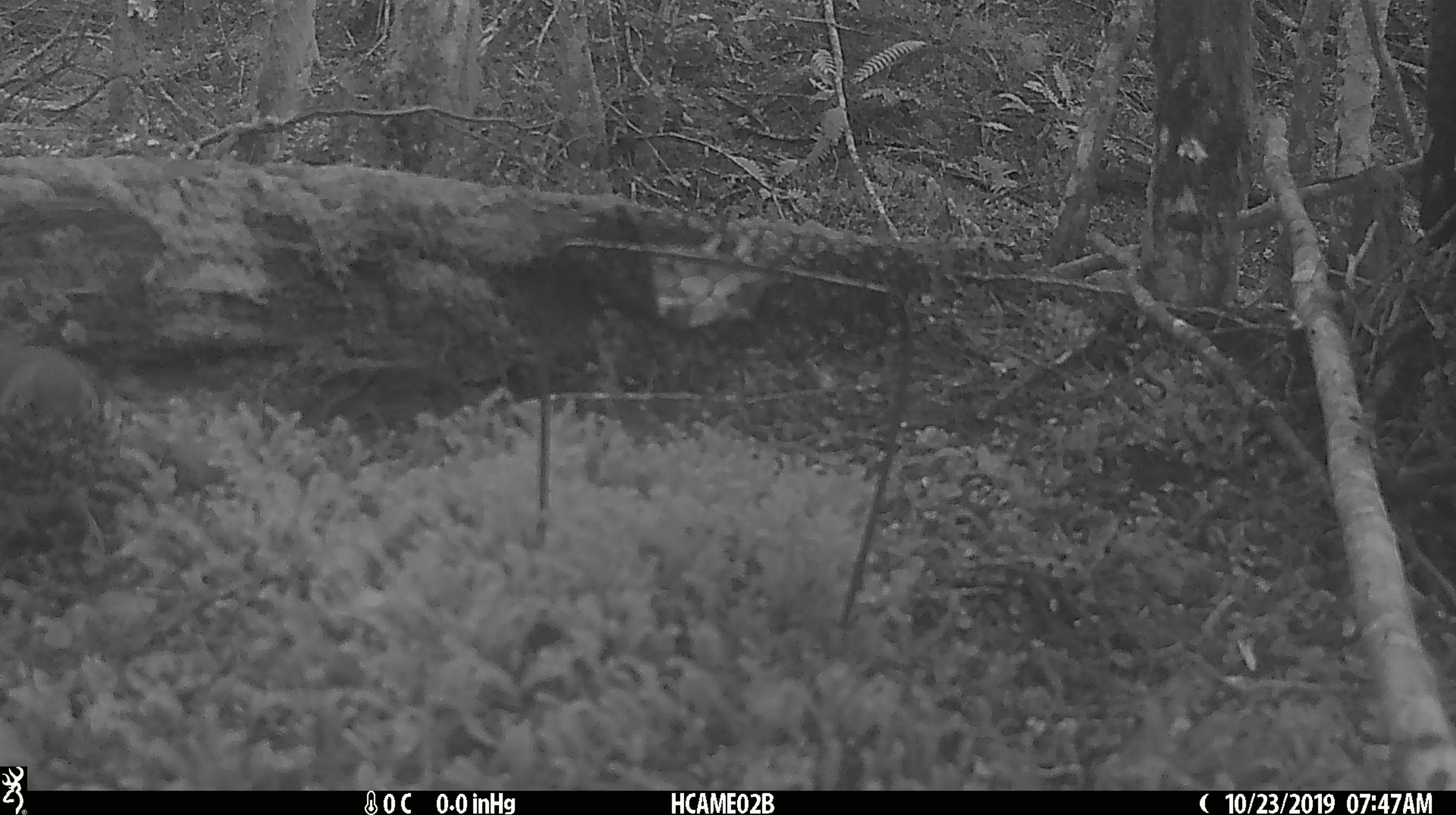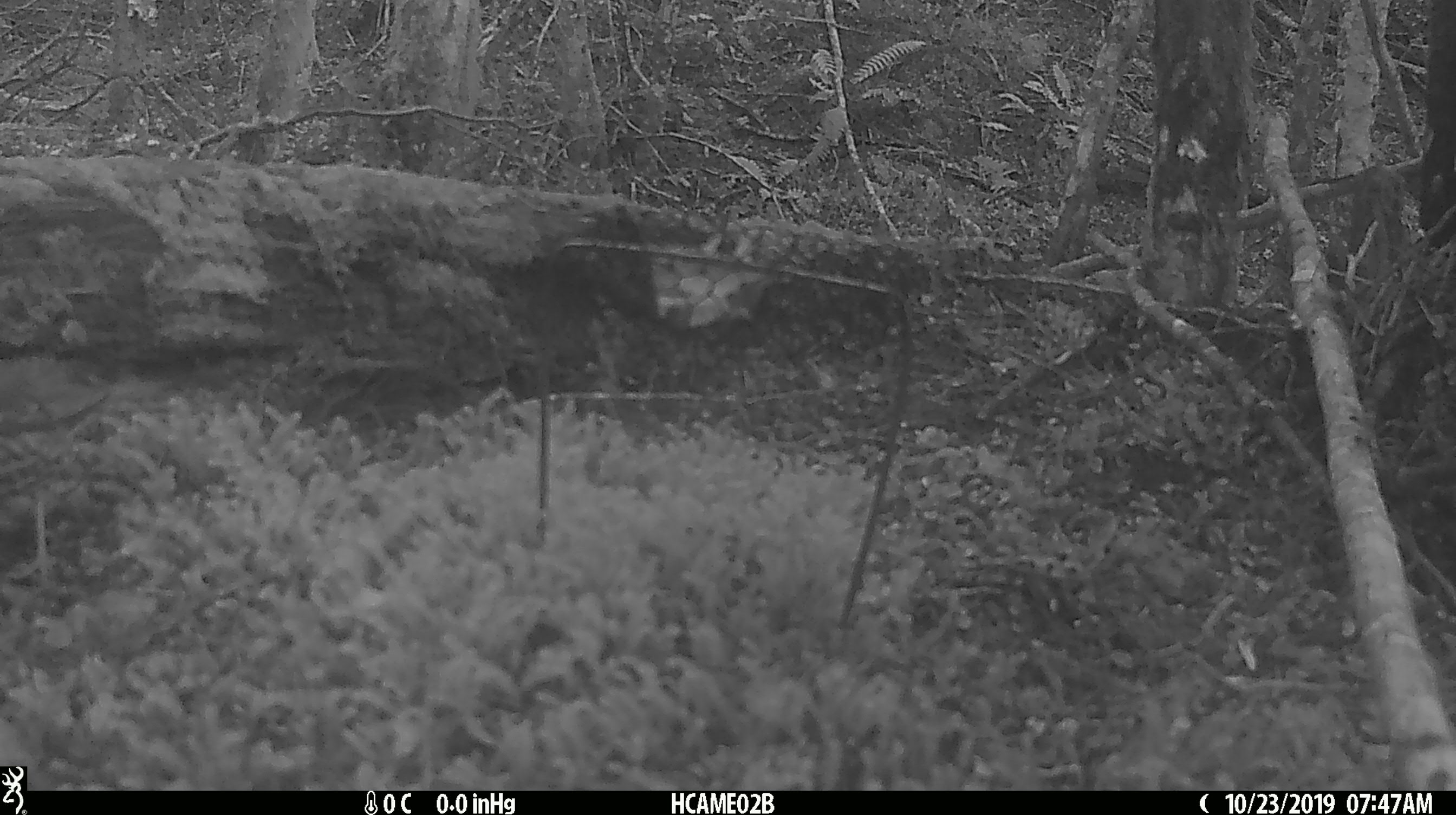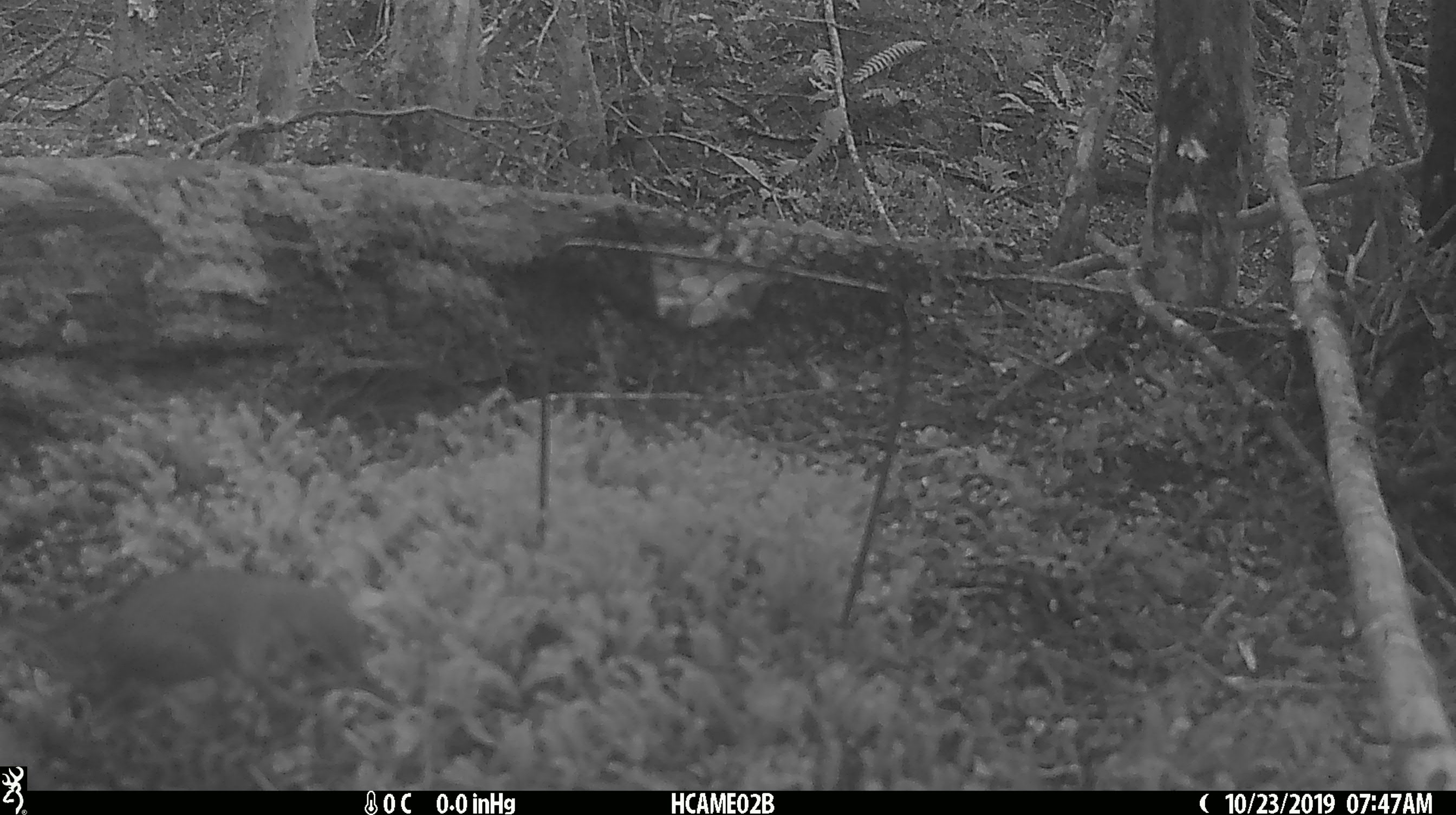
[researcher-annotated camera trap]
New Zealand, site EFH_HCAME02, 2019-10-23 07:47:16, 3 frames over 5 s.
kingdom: Animalia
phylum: Chordata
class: Aves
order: Passeriformes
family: Turdidae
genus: Turdus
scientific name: Turdus philomelos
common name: song thrush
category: thrush